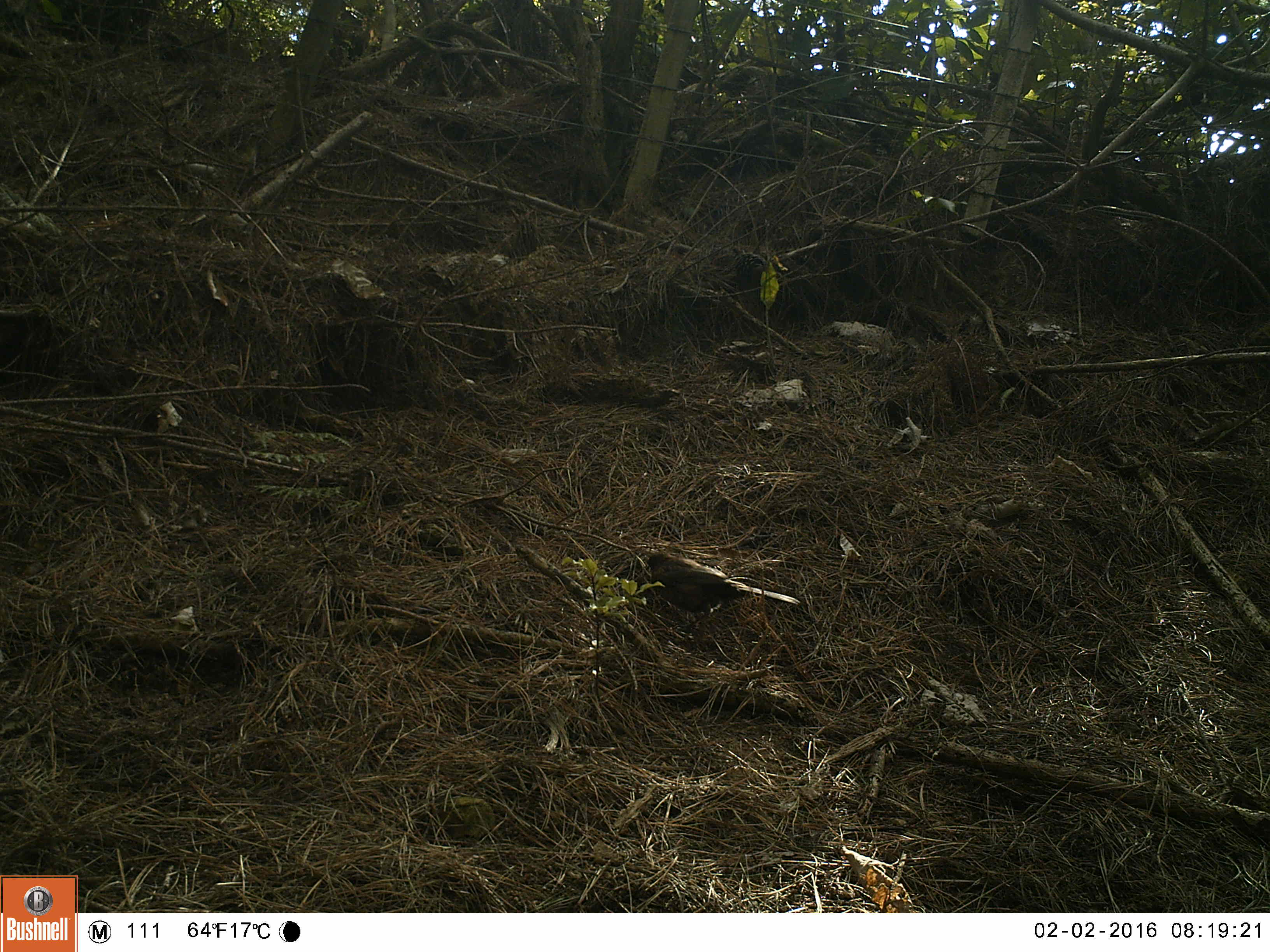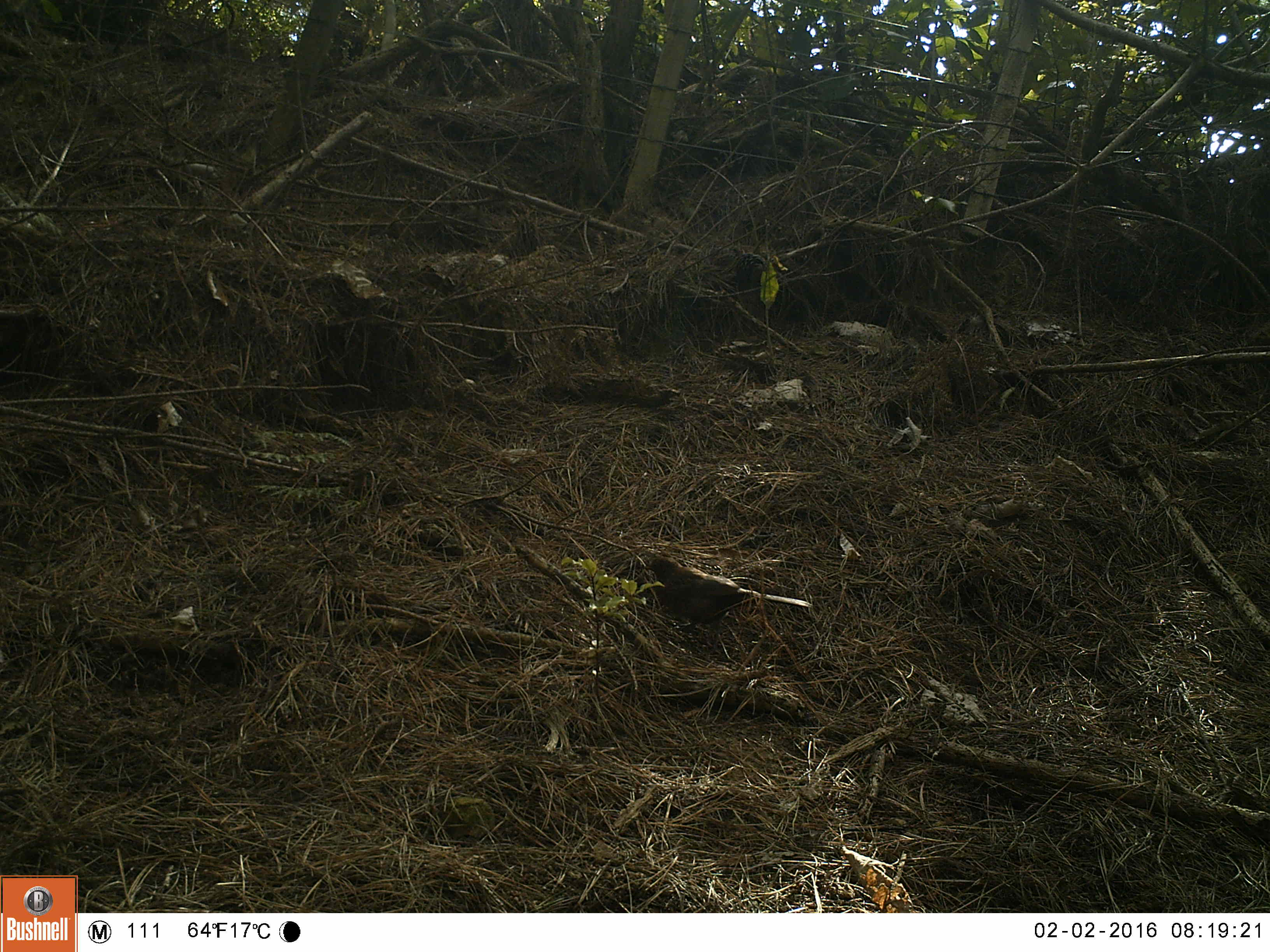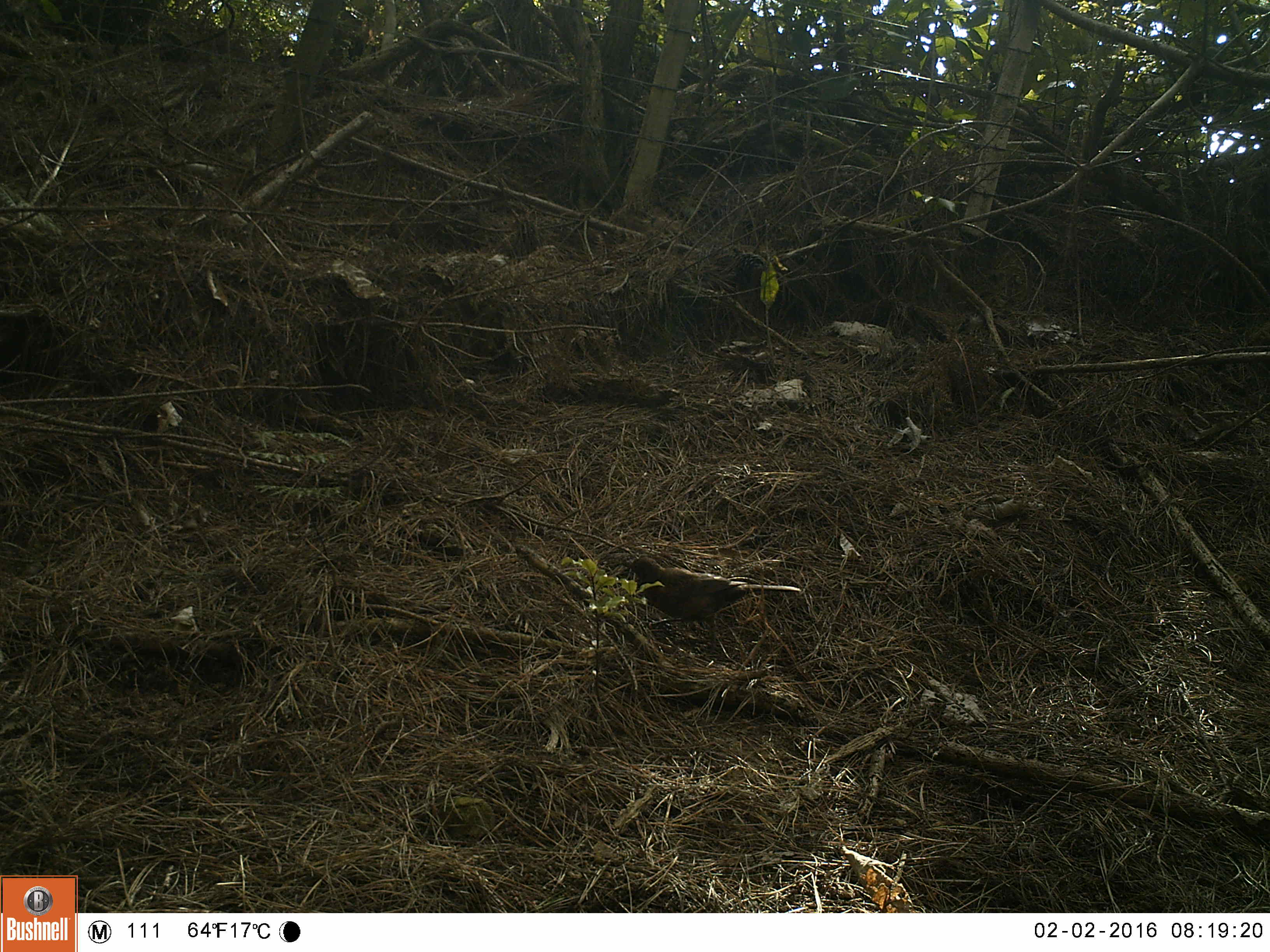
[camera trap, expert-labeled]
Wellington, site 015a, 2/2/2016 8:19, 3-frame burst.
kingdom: Animalia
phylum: Chordata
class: Aves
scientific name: Aves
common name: bird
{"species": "bird (Aves)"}